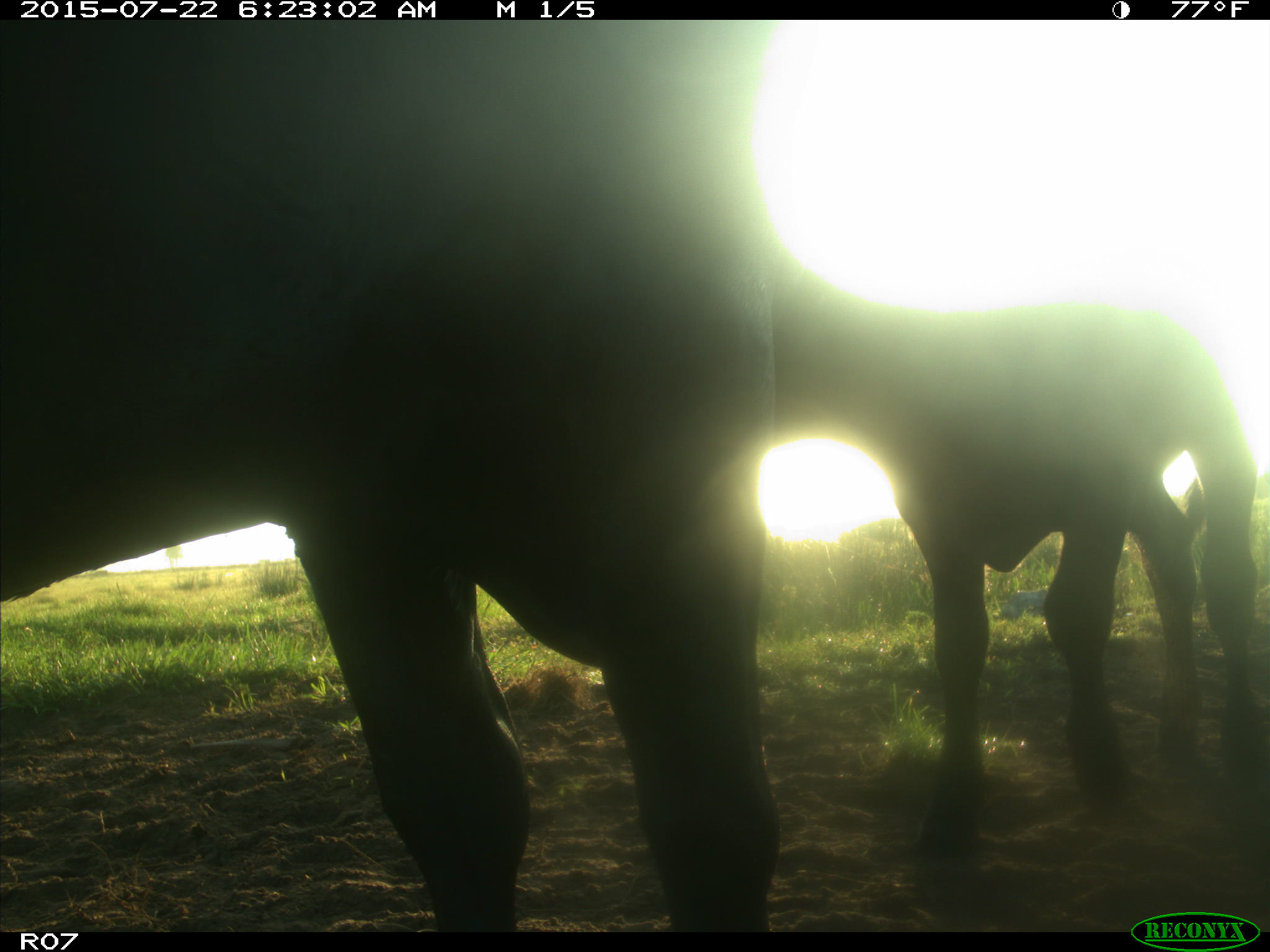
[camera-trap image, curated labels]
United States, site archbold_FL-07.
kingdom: Animalia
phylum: Chordata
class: Mammalia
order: Artiodactyla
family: Bovidae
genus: Bos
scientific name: Bos taurus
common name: domestic cow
Bos taurus (domestic cow).